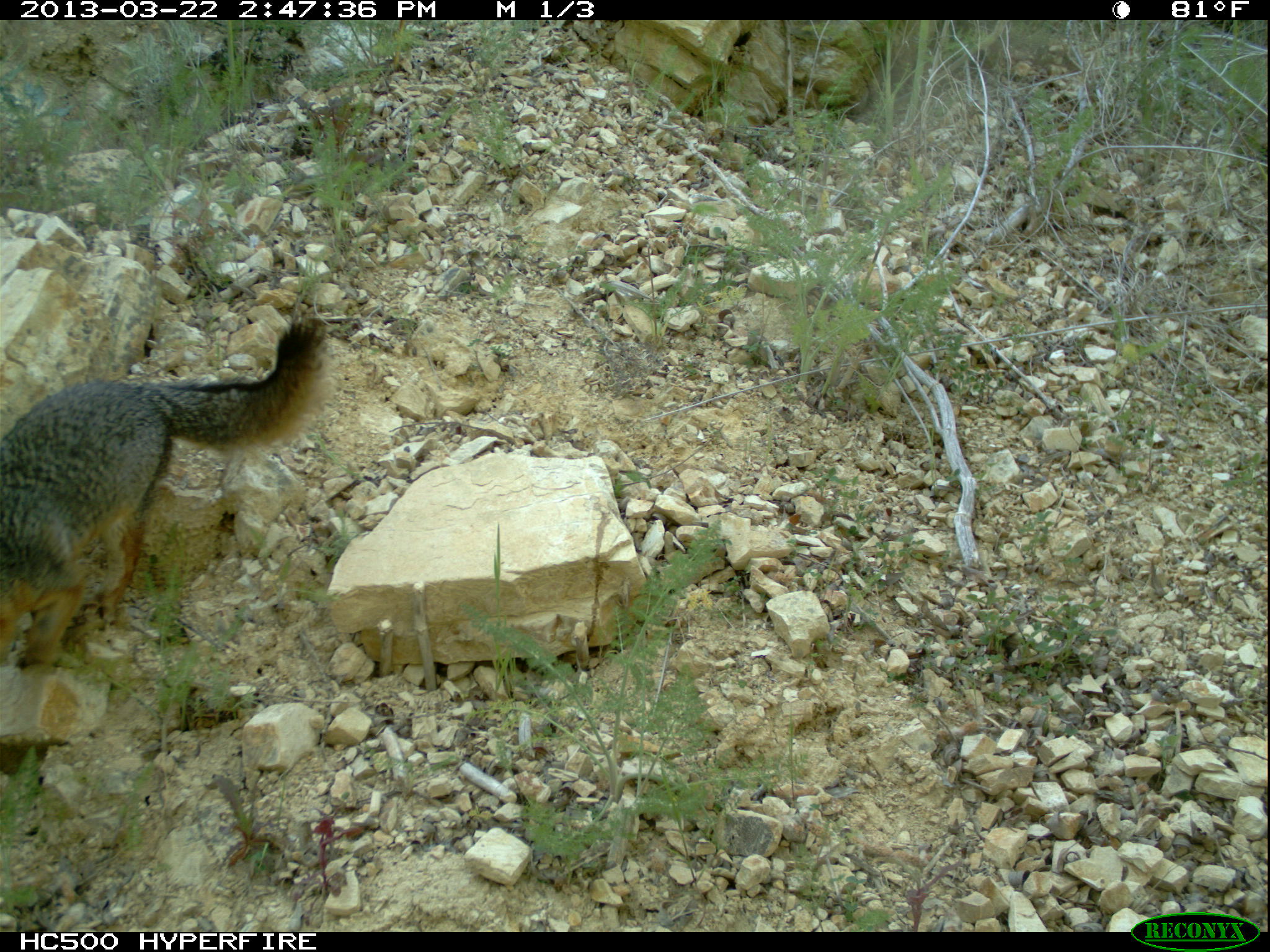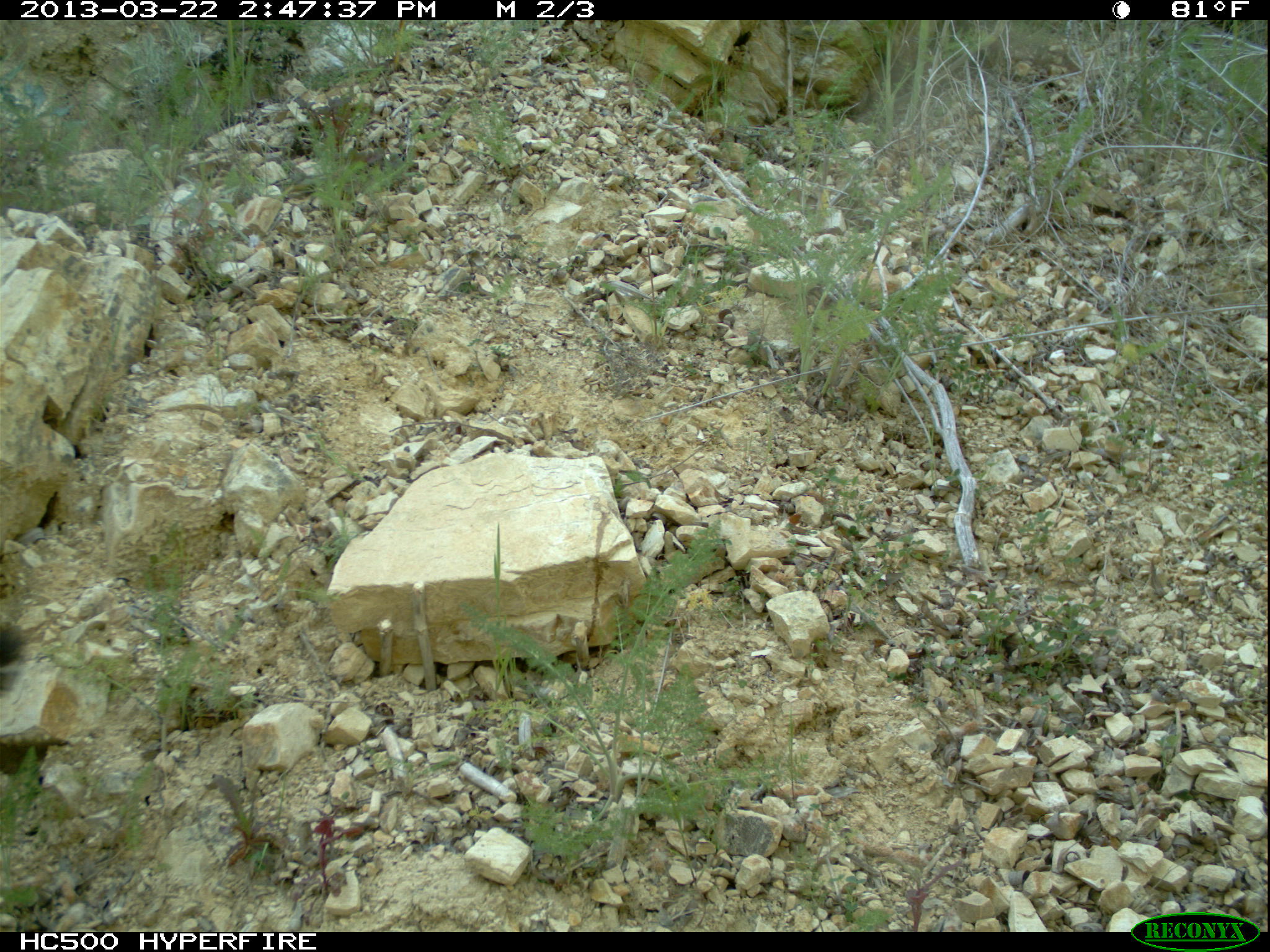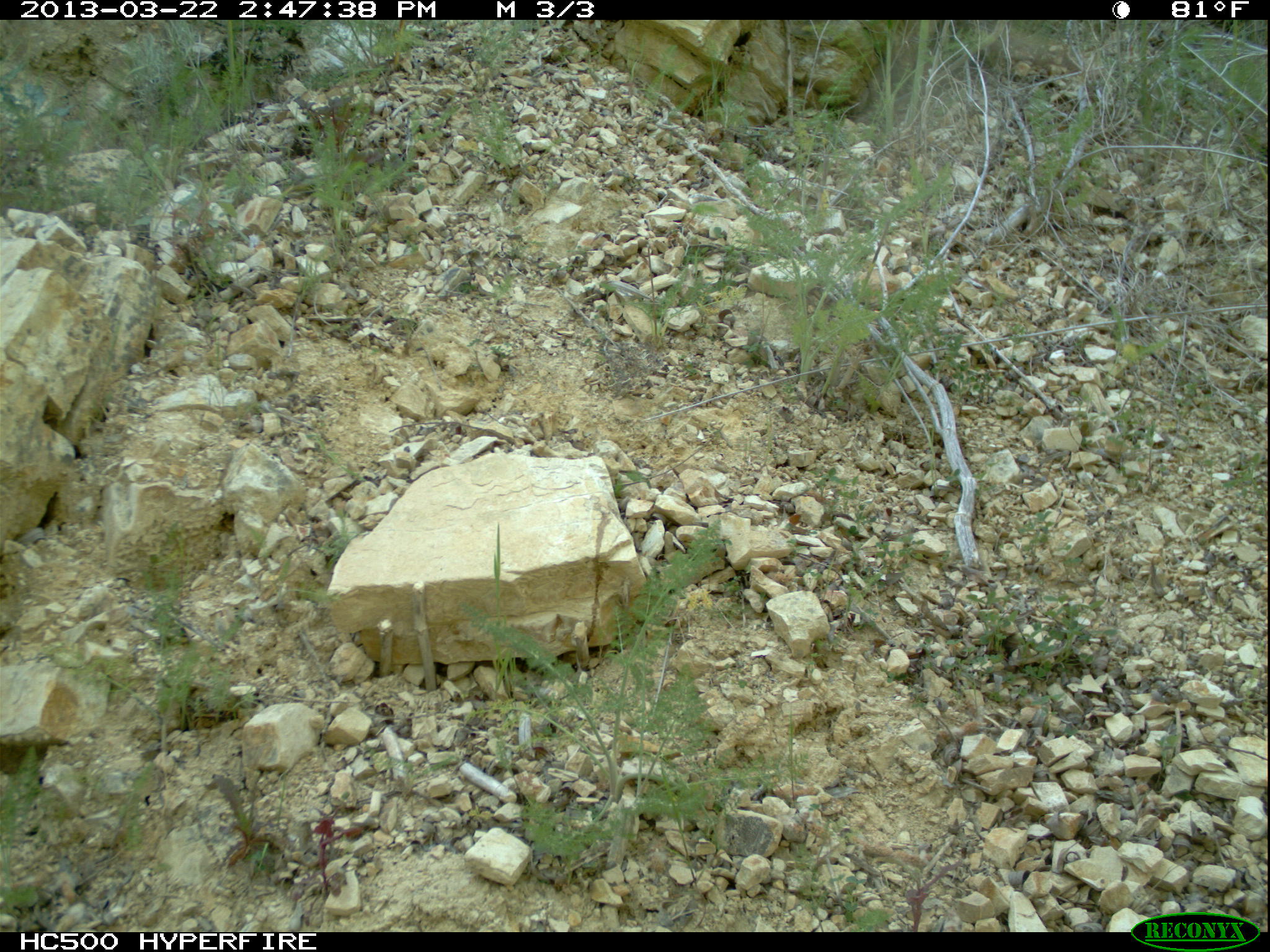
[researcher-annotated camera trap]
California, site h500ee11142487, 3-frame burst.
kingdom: Animalia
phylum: Chordata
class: Mammalia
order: Carnivora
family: Canidae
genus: Urocyon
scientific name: Urocyon littoralis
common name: island fox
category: fox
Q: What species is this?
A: Fox (island fox) (Urocyon littoralis).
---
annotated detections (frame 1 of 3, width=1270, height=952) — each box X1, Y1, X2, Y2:
fox: 0, 312, 330, 672